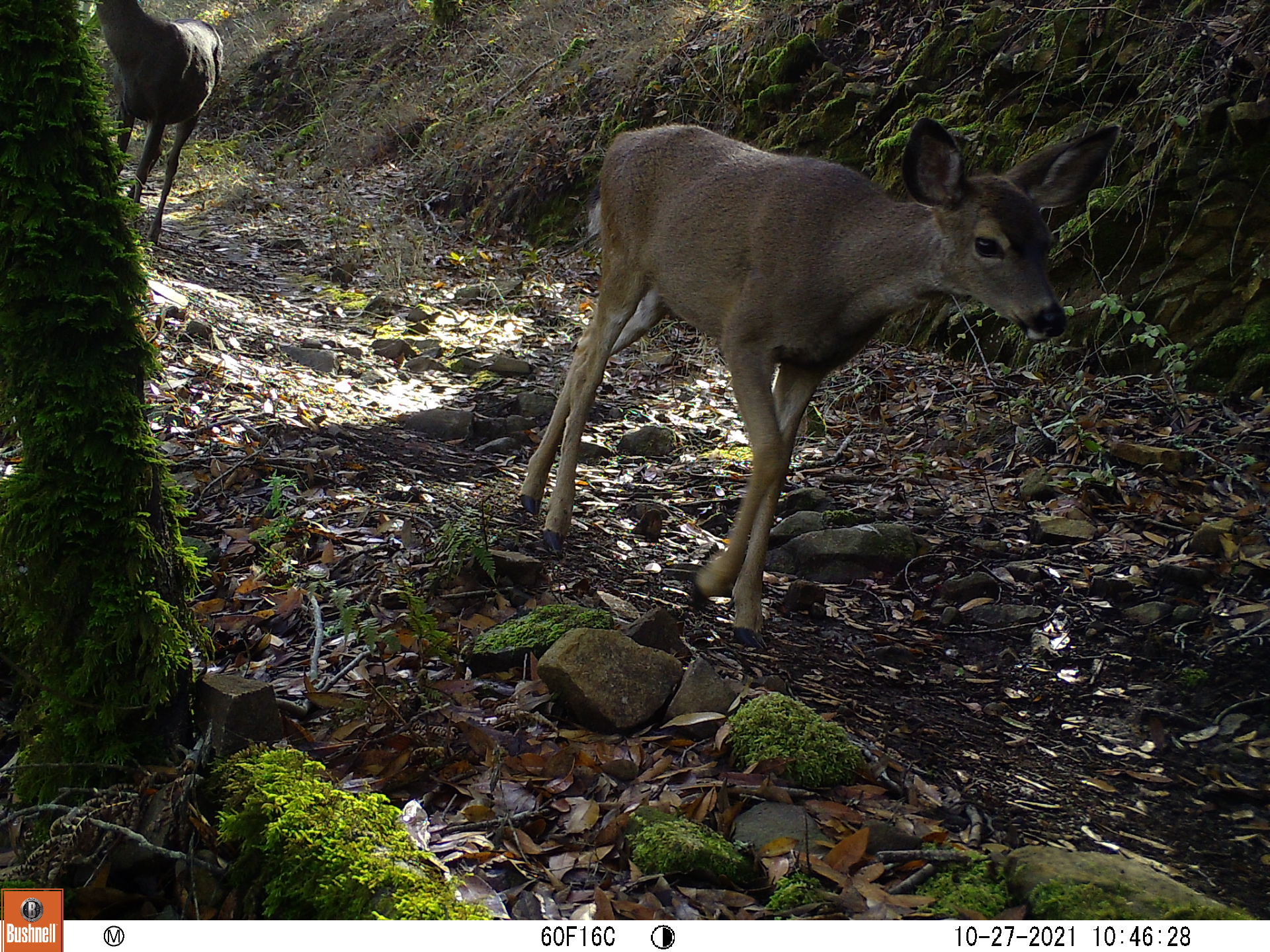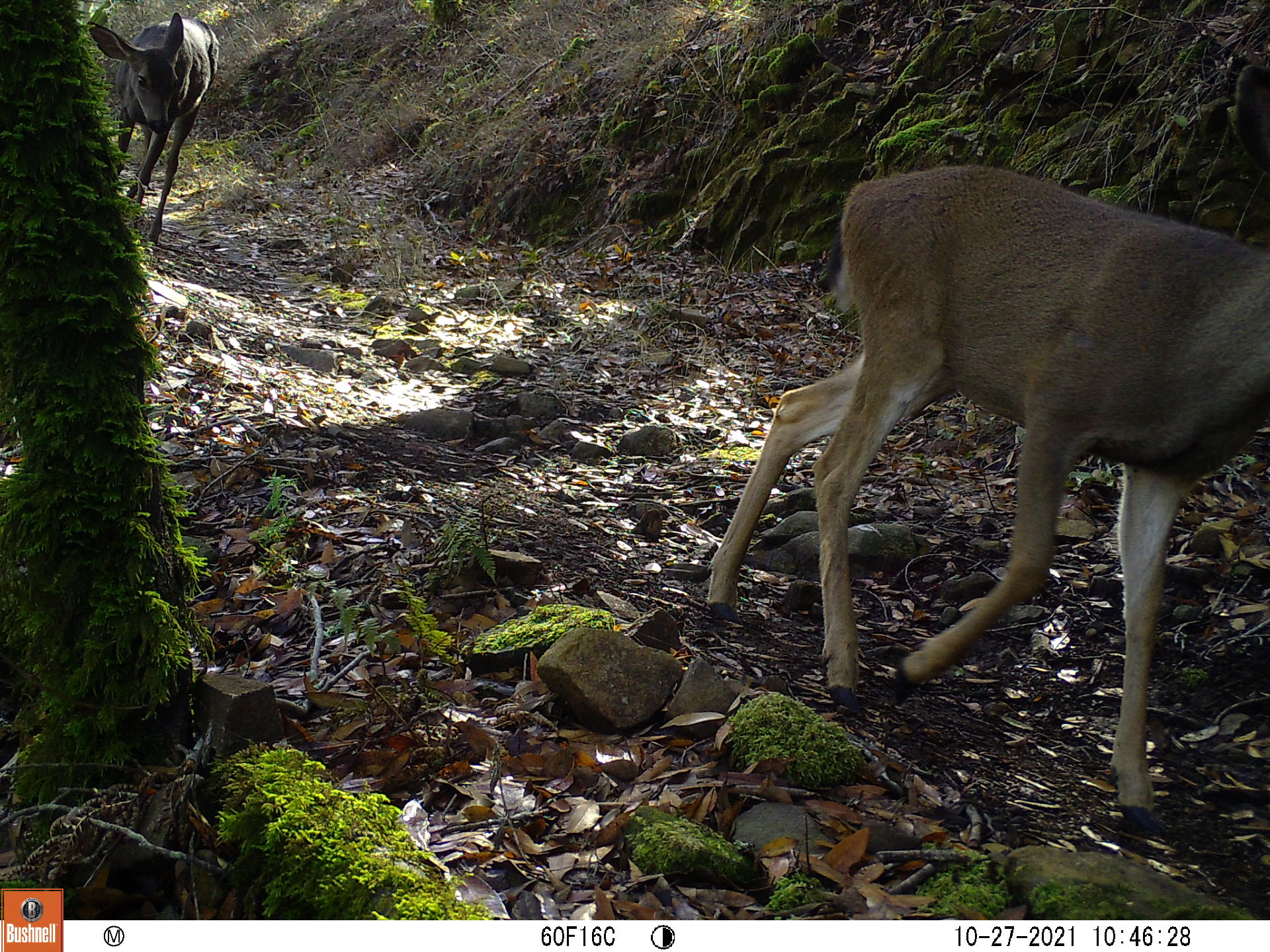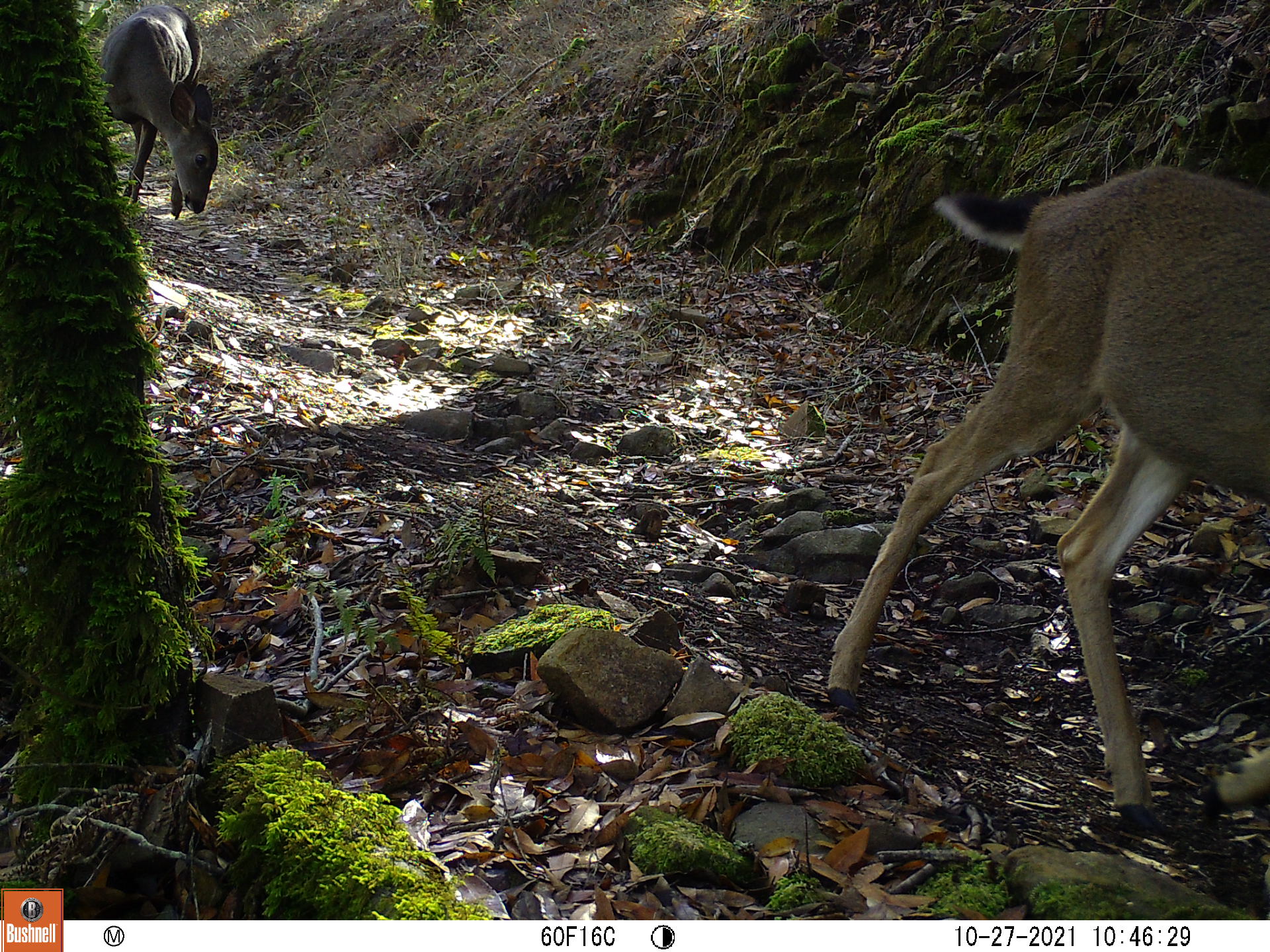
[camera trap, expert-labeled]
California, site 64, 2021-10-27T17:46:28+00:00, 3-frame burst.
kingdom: Animalia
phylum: Chordata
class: Mammalia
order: Artiodactyla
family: Cervidae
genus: Odocoileus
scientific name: Odocoileus hemionus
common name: mule deer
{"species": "mule deer (Odocoileus hemionus)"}